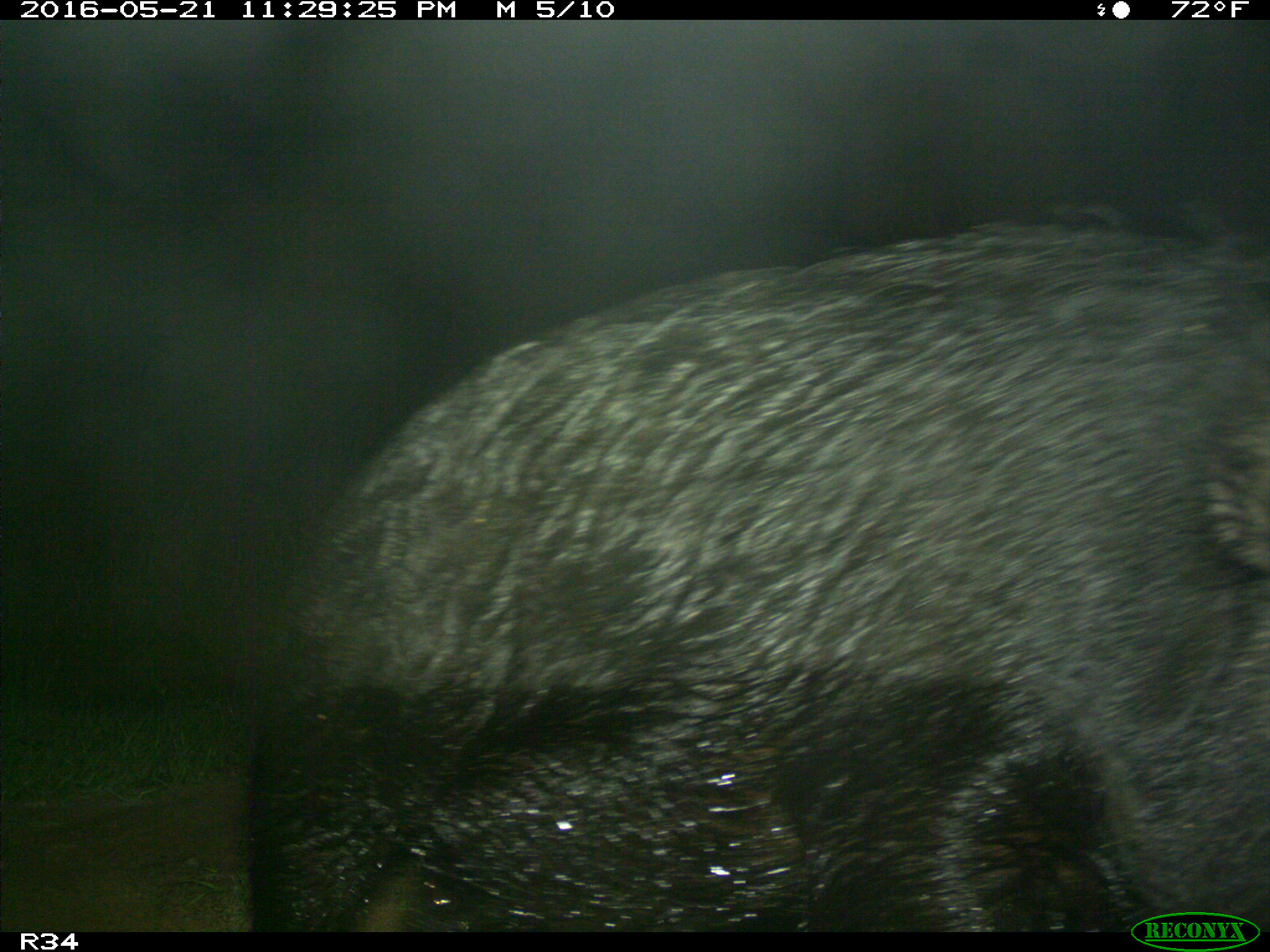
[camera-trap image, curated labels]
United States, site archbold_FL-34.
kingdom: Animalia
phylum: Chordata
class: Mammalia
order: Artiodactyla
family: Suidae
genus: Sus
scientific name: Sus scrofa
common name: wild boar